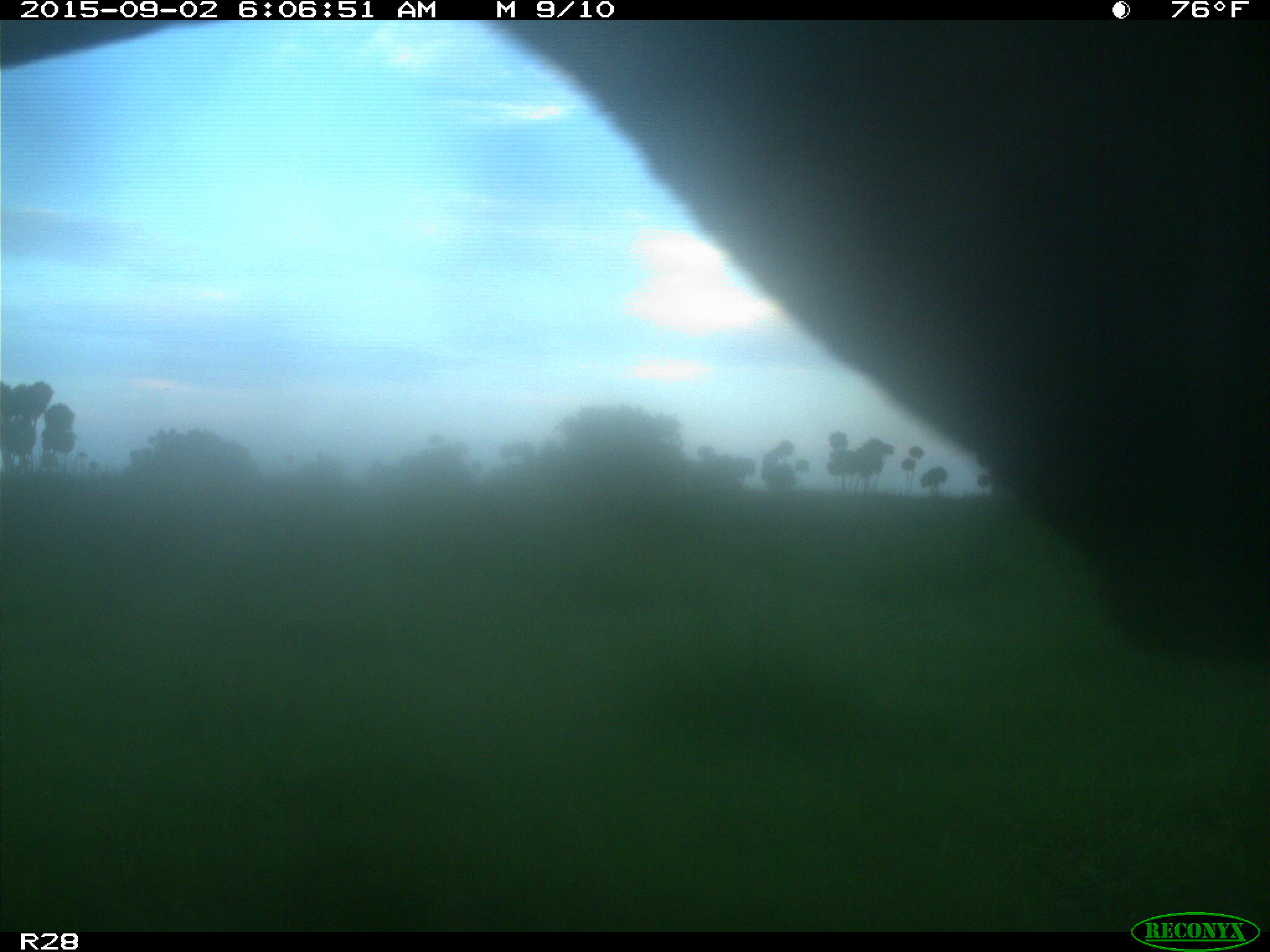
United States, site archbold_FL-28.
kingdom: Animalia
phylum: Chordata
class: Mammalia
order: Artiodactyla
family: Bovidae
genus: Bos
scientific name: Bos taurus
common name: domestic cow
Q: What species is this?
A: Bos taurus (domestic cow).